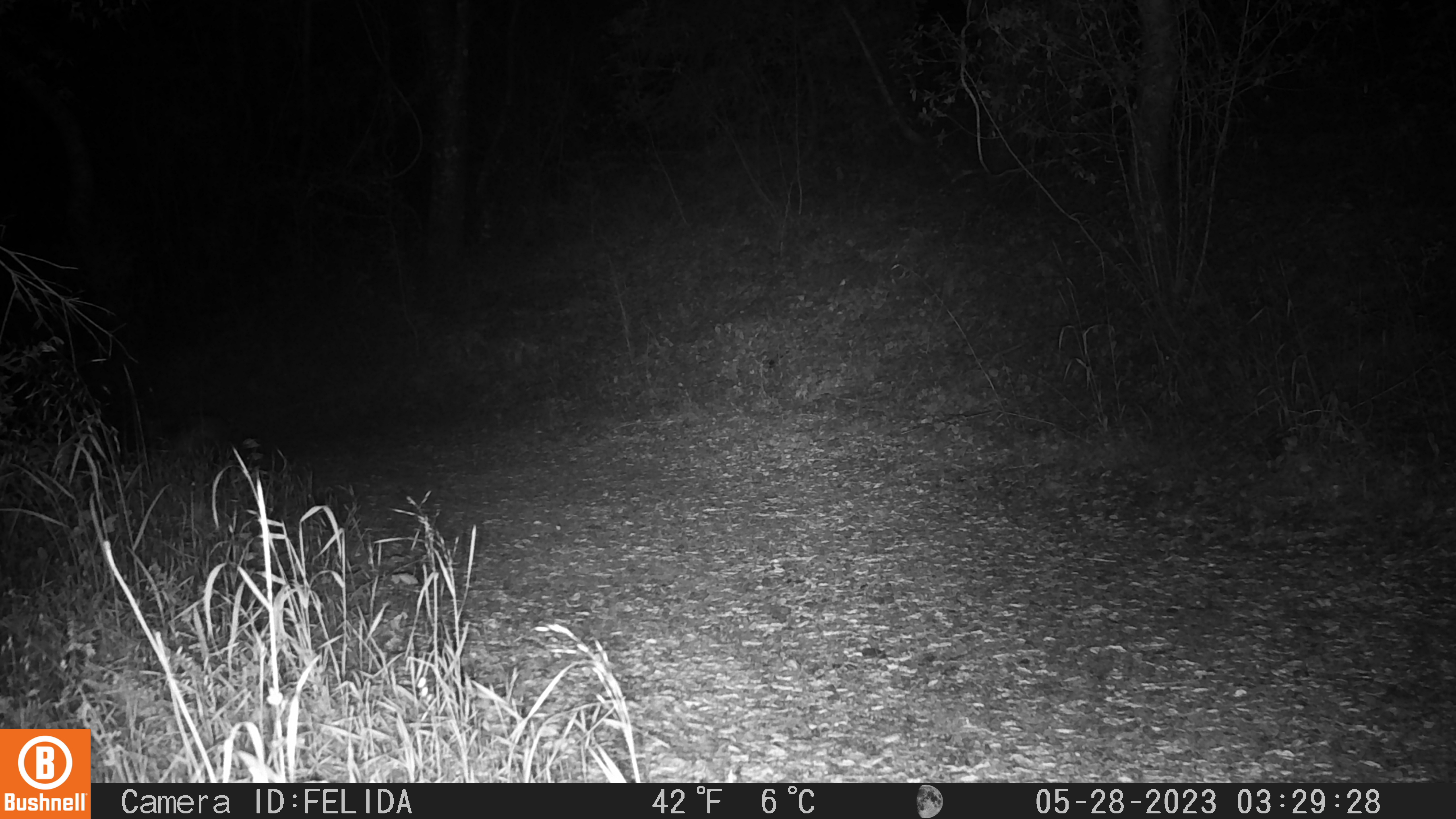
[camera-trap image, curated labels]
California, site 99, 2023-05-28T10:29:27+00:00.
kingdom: Animalia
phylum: Chordata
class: Mammalia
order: Carnivora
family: Canidae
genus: Urocyon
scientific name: Urocyon cinereoargenteus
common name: gray fox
Gray fox (Urocyon cinereoargenteus).